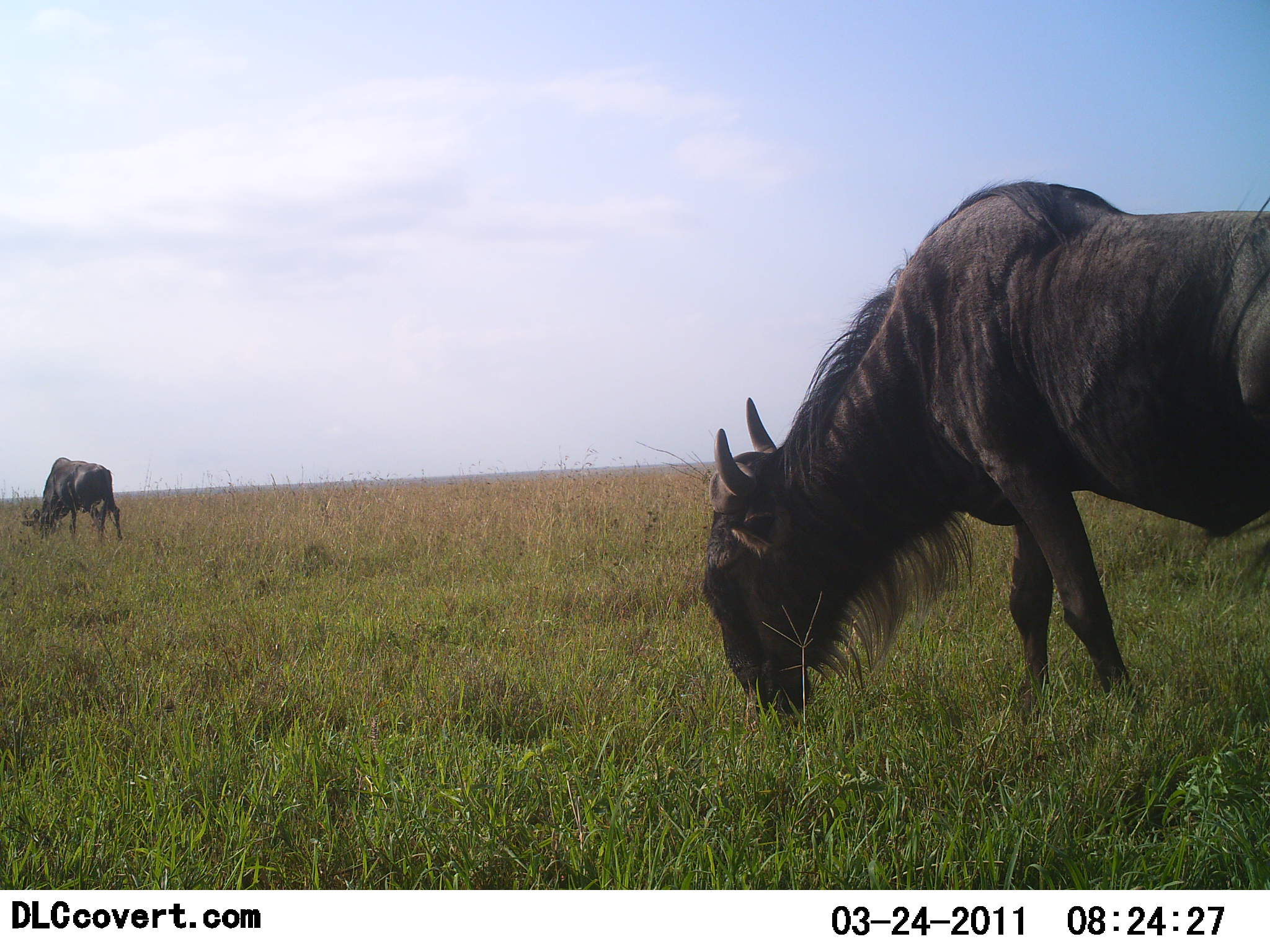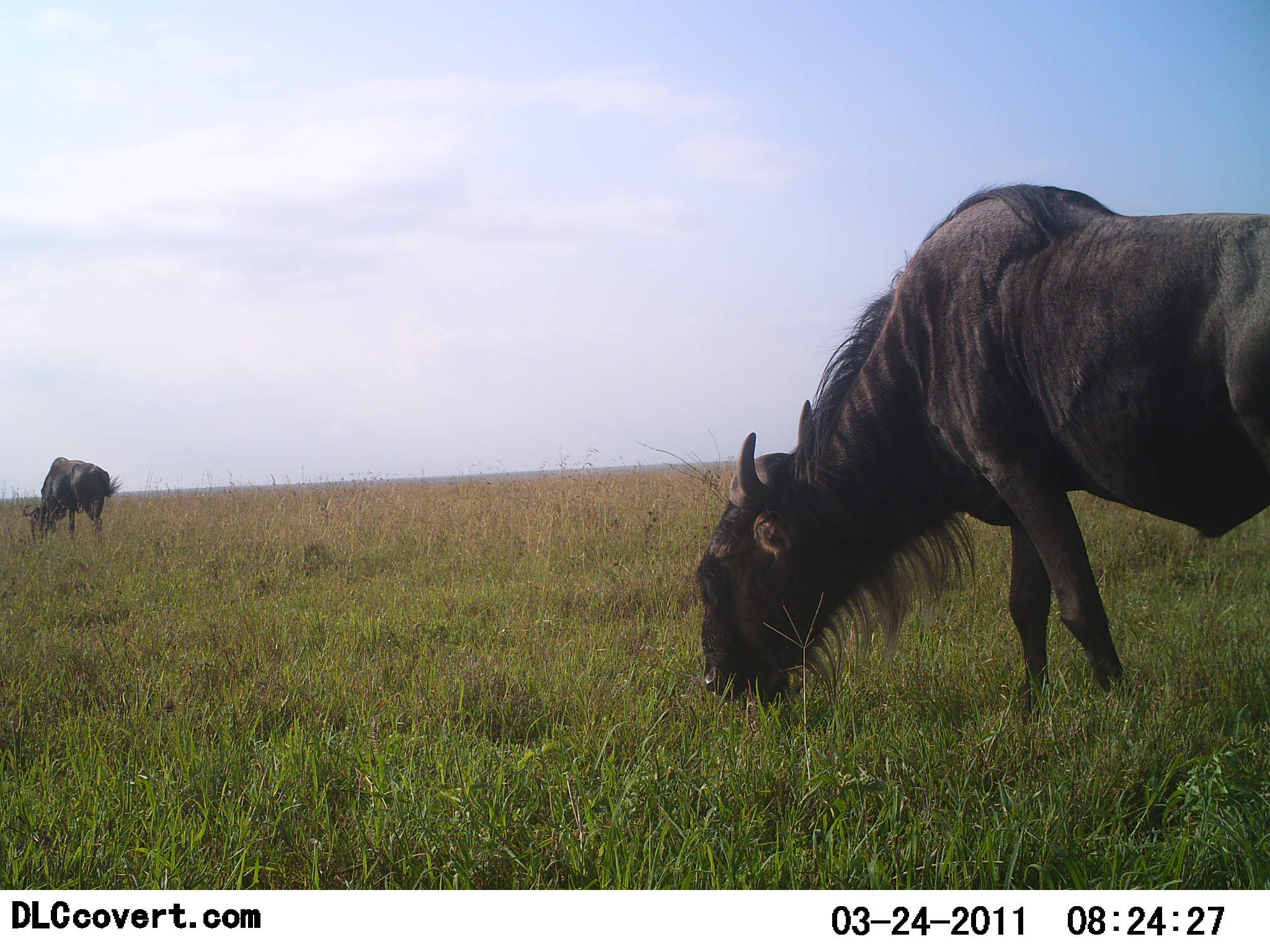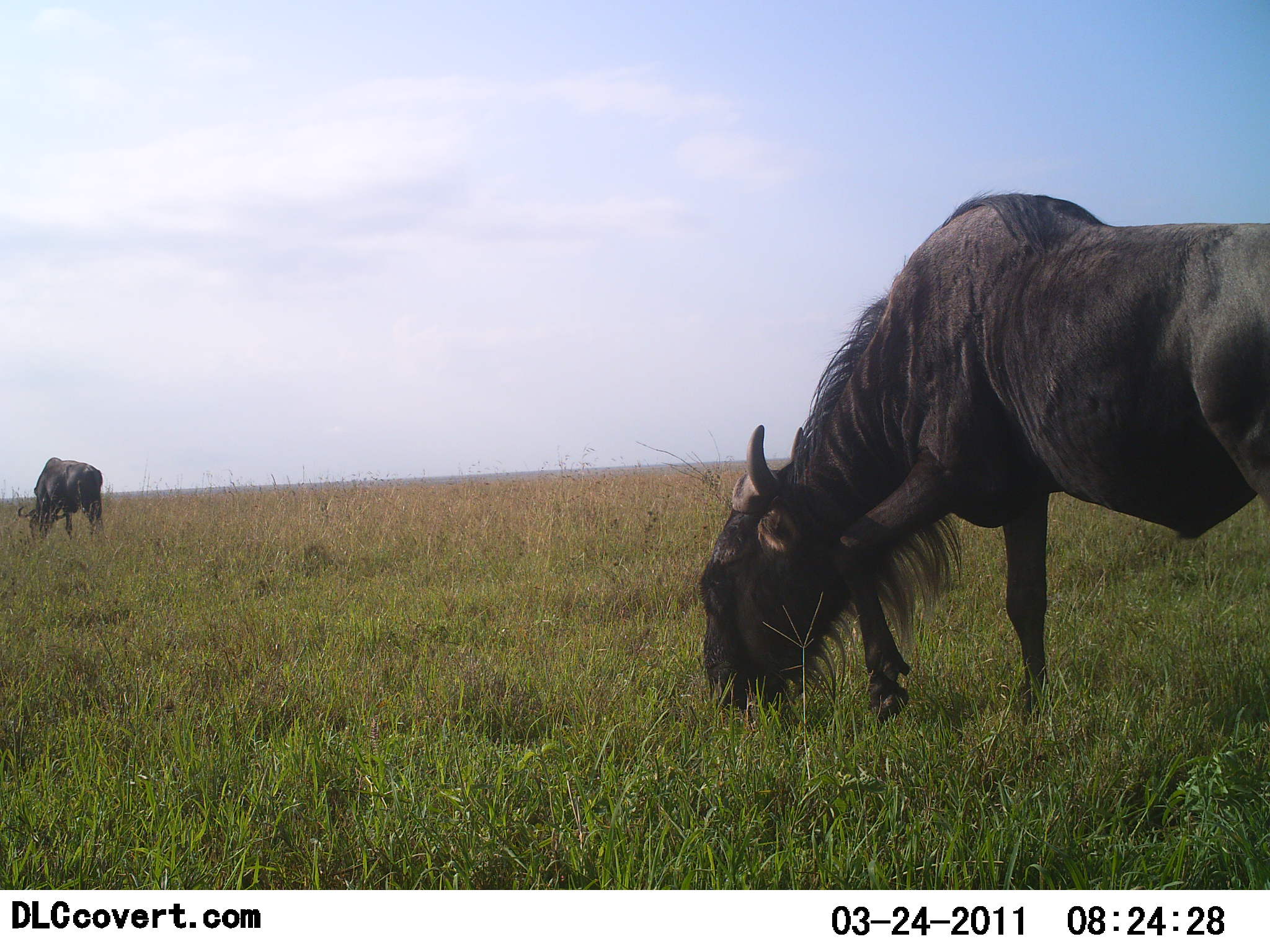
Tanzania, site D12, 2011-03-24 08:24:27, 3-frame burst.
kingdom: Animalia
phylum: Chordata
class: Mammalia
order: Artiodactyla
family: Bovidae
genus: Connochaetes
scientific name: Connochaetes taurinus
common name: blue wildebeest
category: wildebeest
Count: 2.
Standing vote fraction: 36%.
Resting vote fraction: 0%.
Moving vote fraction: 0%.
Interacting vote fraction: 0%.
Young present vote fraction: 0%.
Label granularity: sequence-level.